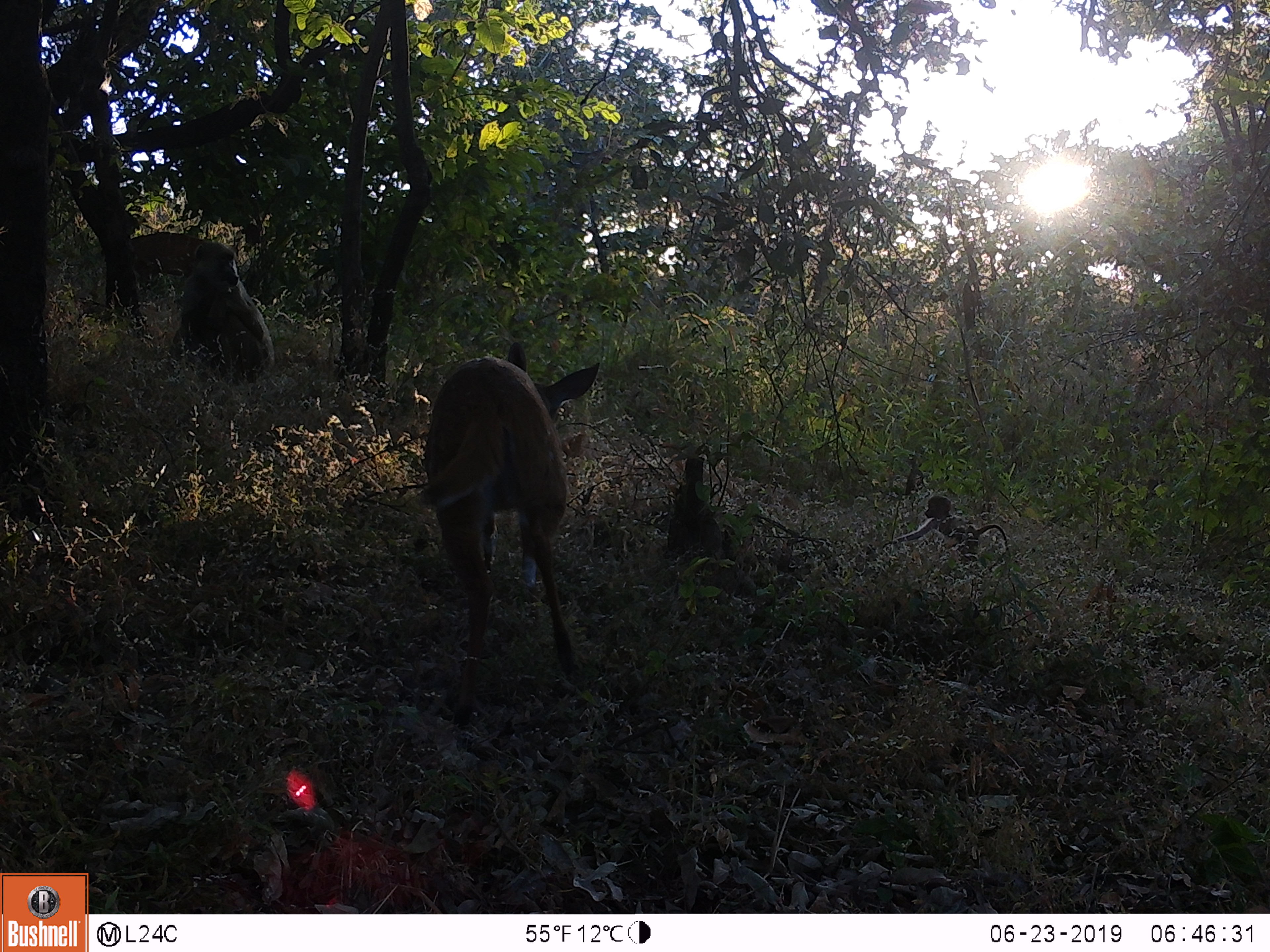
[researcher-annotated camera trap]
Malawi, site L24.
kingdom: Animalia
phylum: Chordata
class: Mammalia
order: Primates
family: Cercopithecidae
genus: Papio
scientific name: Papio cynocephalus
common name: yellow baboon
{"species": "yellow baboon (Papio cynocephalus)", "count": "1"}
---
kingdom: Animalia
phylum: Chordata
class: Mammalia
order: Artiodactyla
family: Bovidae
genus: Tragelaphus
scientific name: Tragelaphus sylvaticus sylvaticus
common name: cape bushbuck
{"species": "cape bushbuck (Tragelaphus sylvaticus sylvaticus)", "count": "1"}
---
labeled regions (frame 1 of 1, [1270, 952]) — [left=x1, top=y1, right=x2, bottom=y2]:
cape bushbuck: [left=421, top=334, right=606, bottom=696]
yellow baboon: [left=172, top=235, right=278, bottom=383]